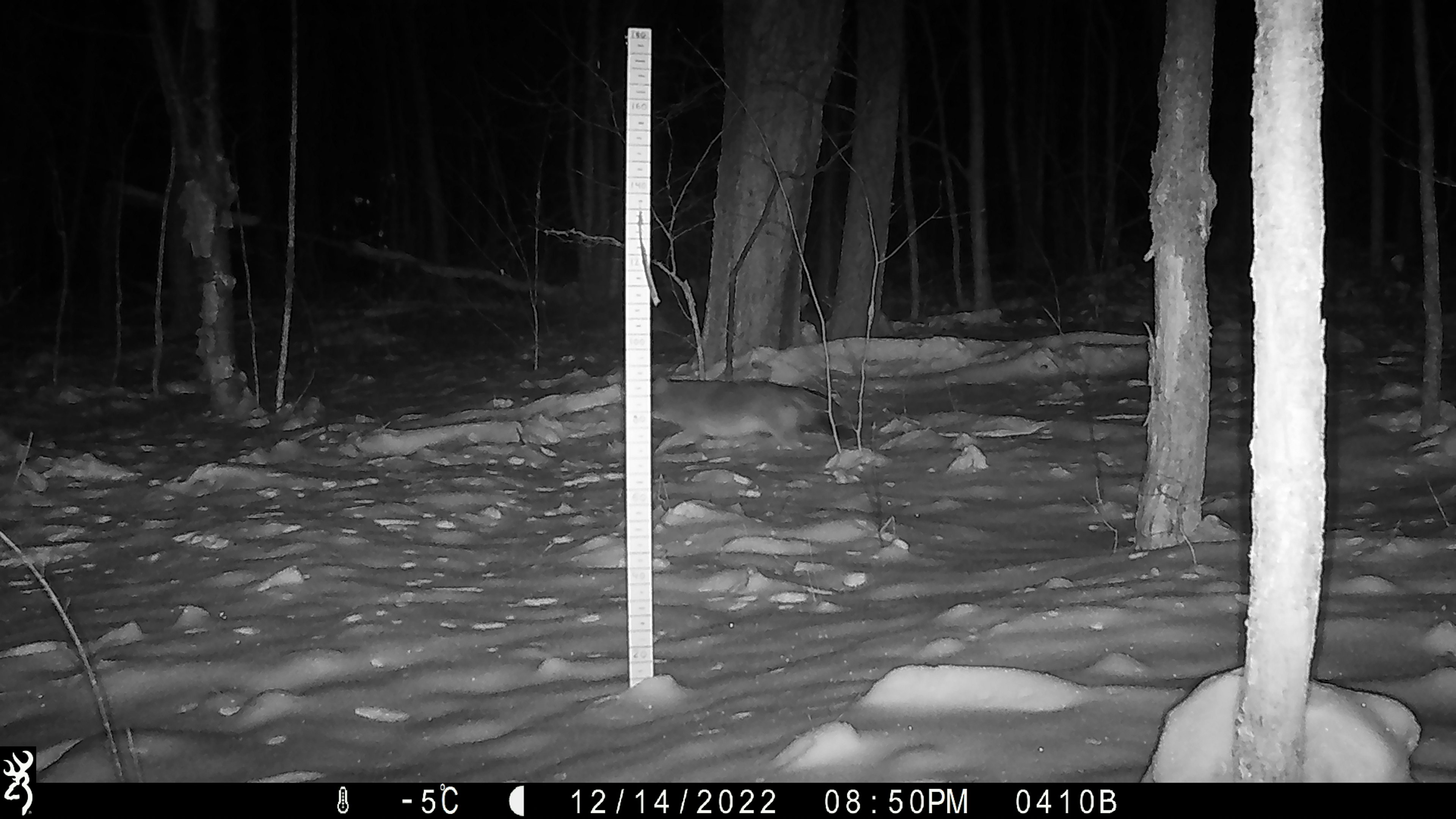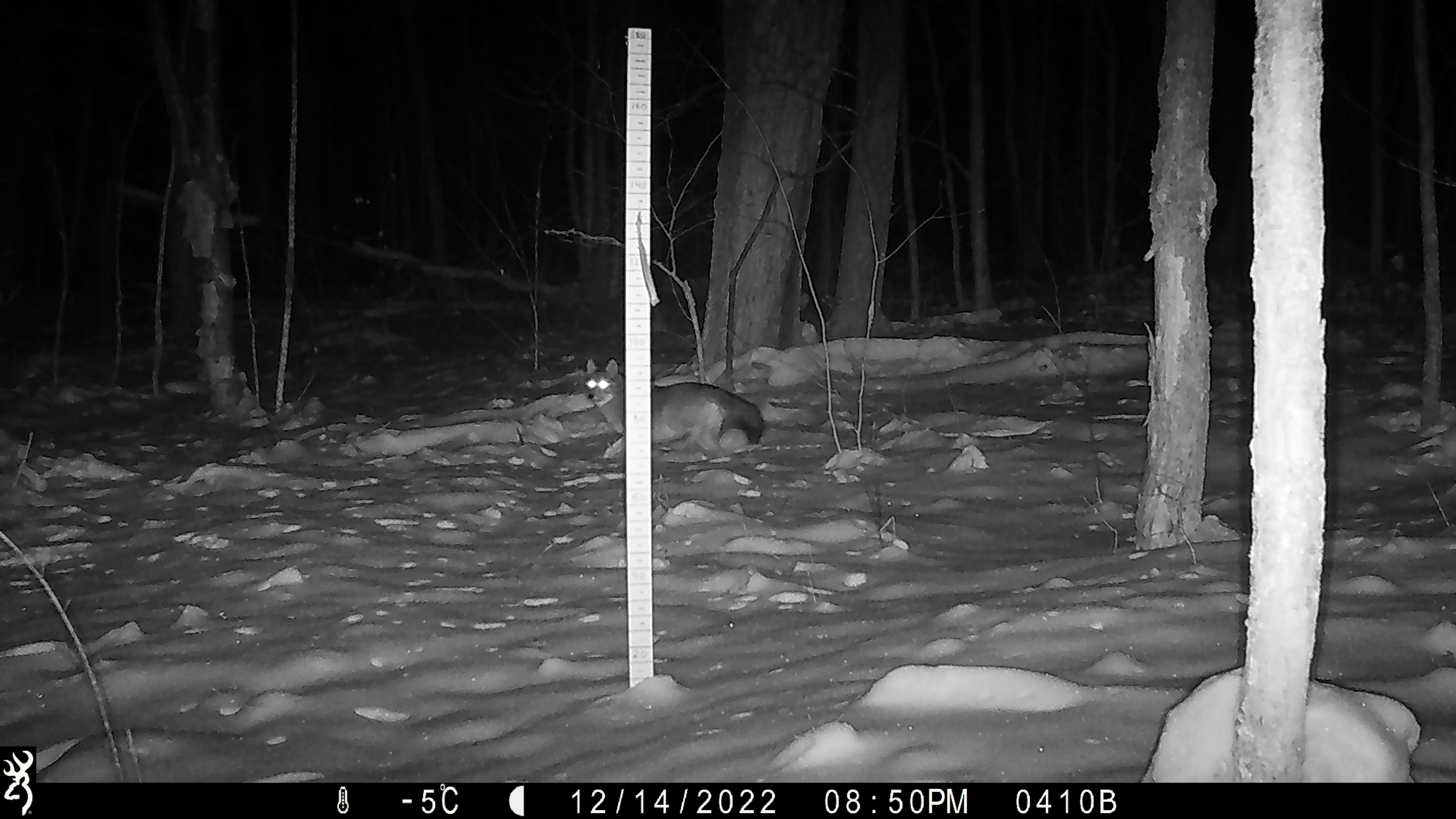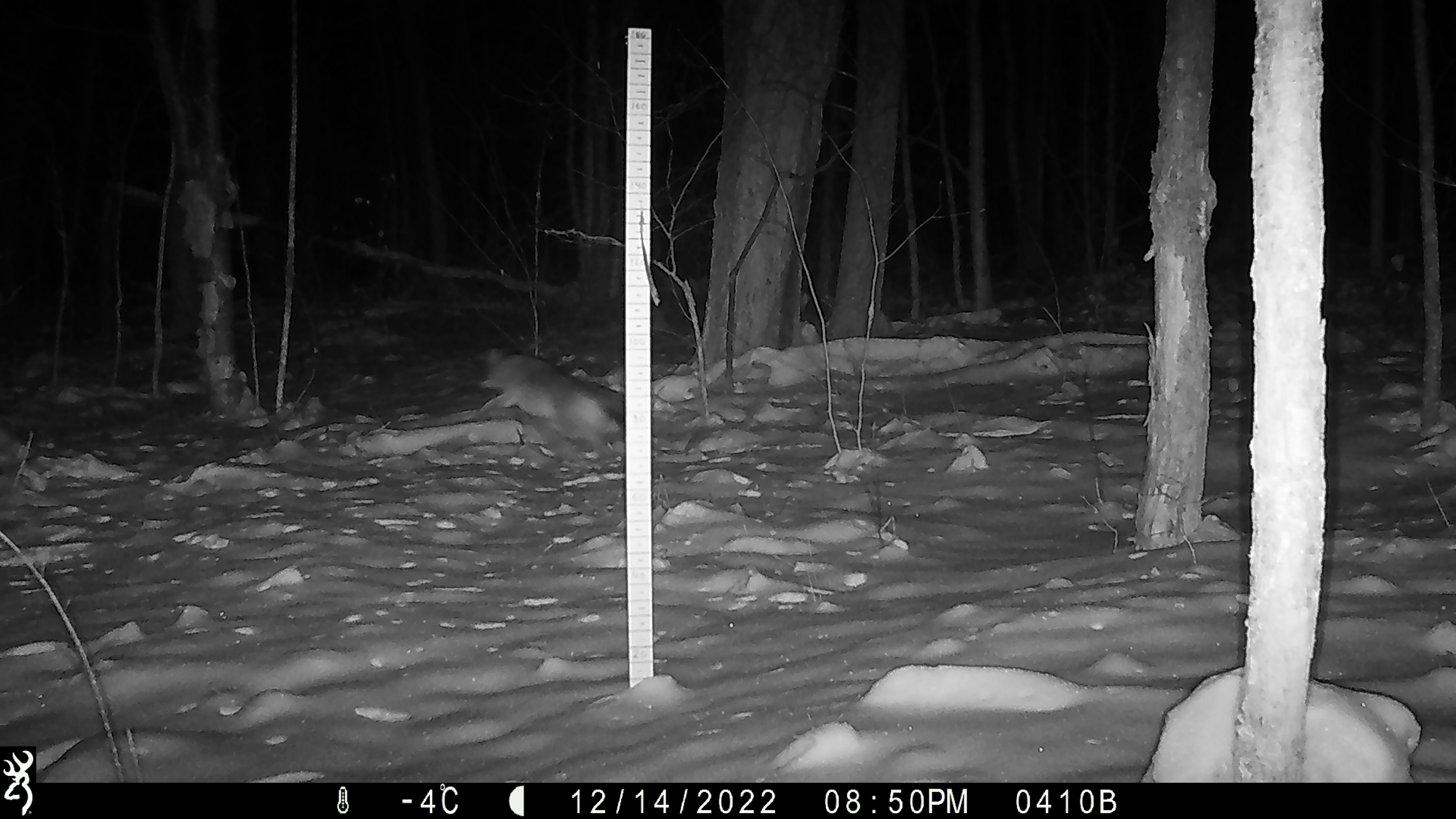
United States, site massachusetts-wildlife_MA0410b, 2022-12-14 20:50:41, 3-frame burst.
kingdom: Animalia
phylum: Chordata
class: Mammalia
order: Carnivora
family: Canidae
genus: Canis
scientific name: Canis latrans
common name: coyote